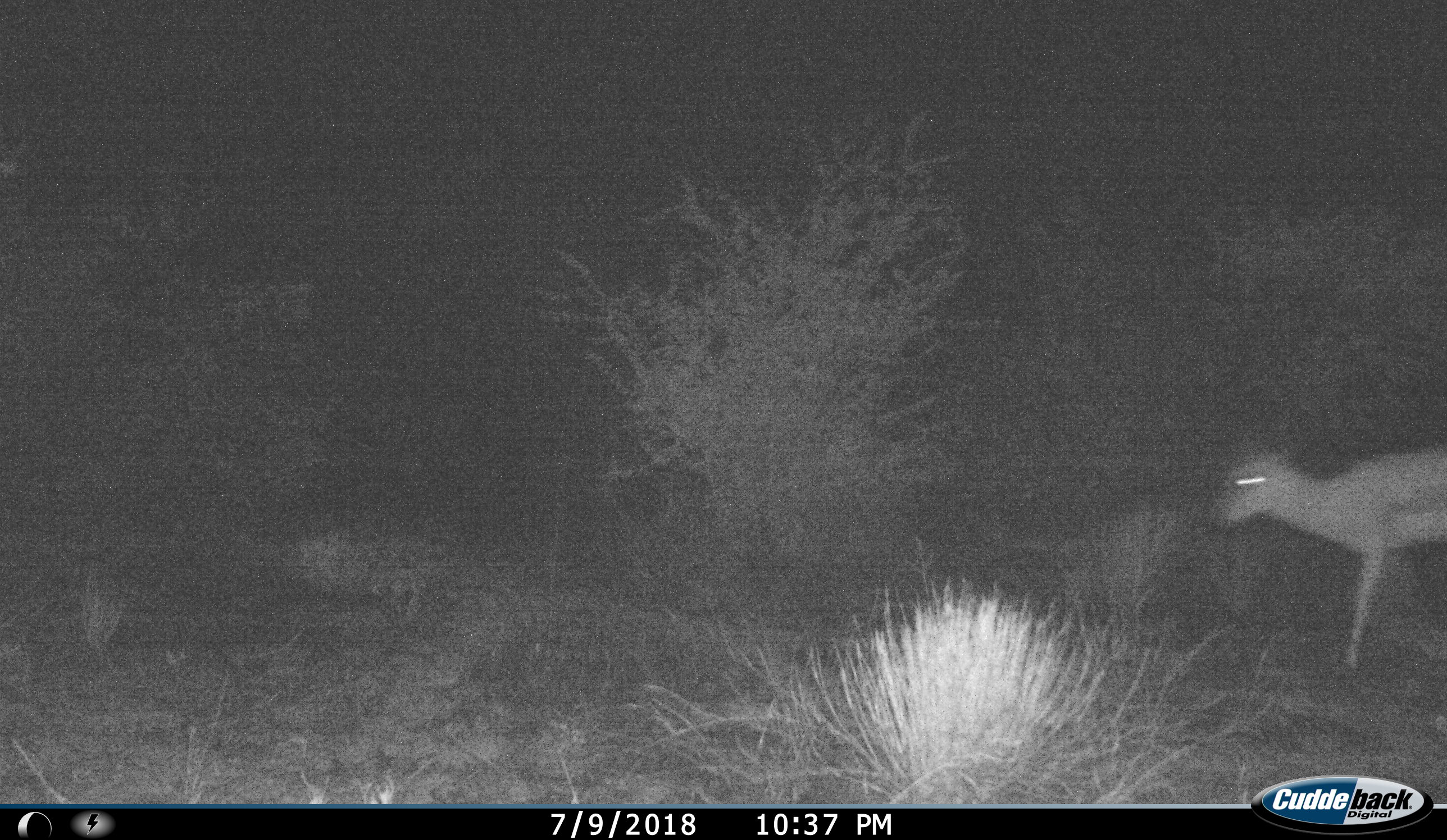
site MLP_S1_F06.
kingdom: Animalia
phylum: Chordata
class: Mammalia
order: Artiodactyla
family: Bovidae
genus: Antidorcas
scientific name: Antidorcas marsupialis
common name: springbok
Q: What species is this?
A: Springbok (Antidorcas marsupialis).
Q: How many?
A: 1.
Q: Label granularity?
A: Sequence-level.